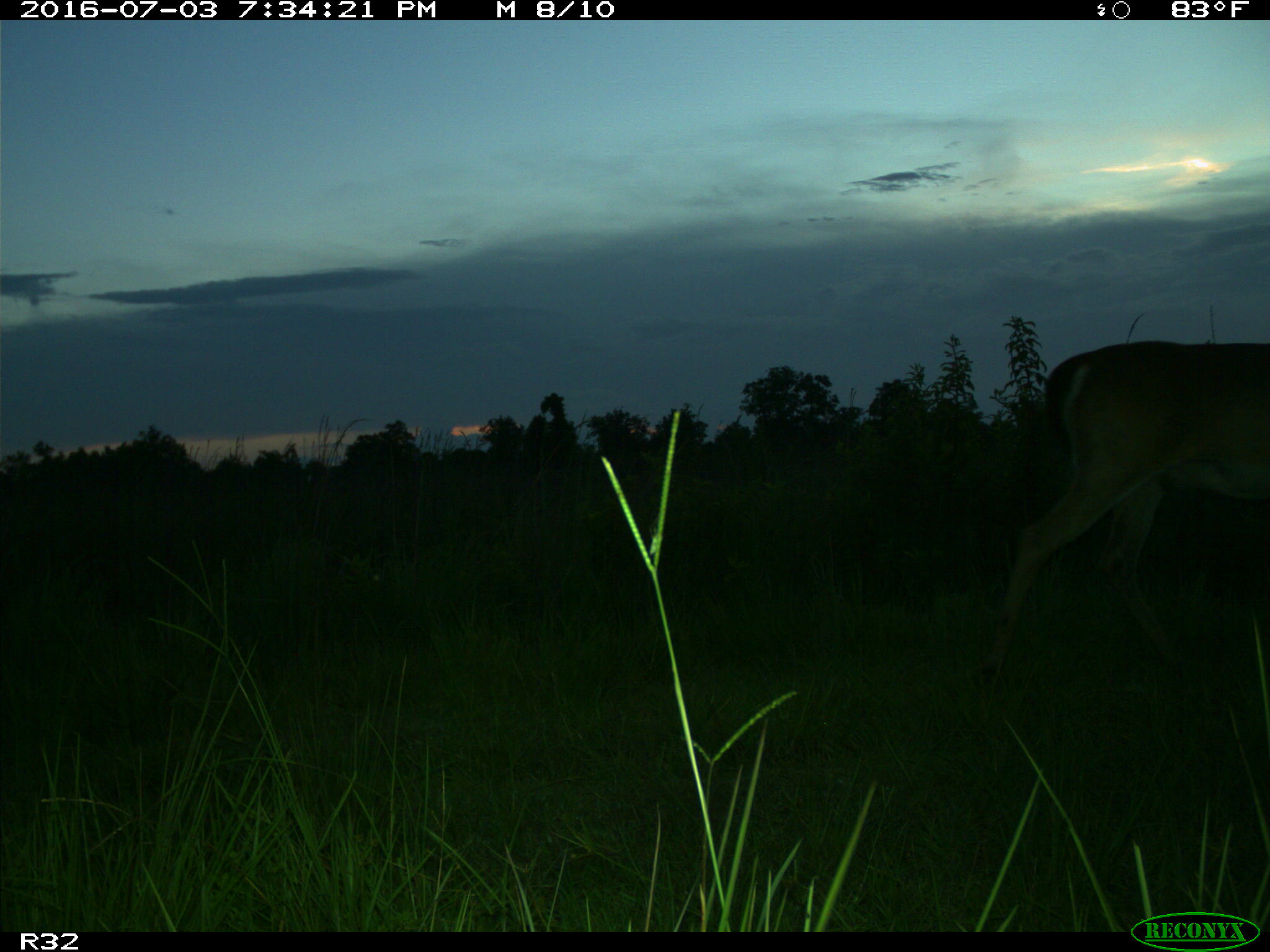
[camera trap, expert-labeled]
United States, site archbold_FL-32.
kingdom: Animalia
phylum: Chordata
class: Mammalia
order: Artiodactyla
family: Cervidae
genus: Odocoileus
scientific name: Odocoileus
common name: deer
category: unidentified deer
Unidentified deer (deer) (Odocoileus).